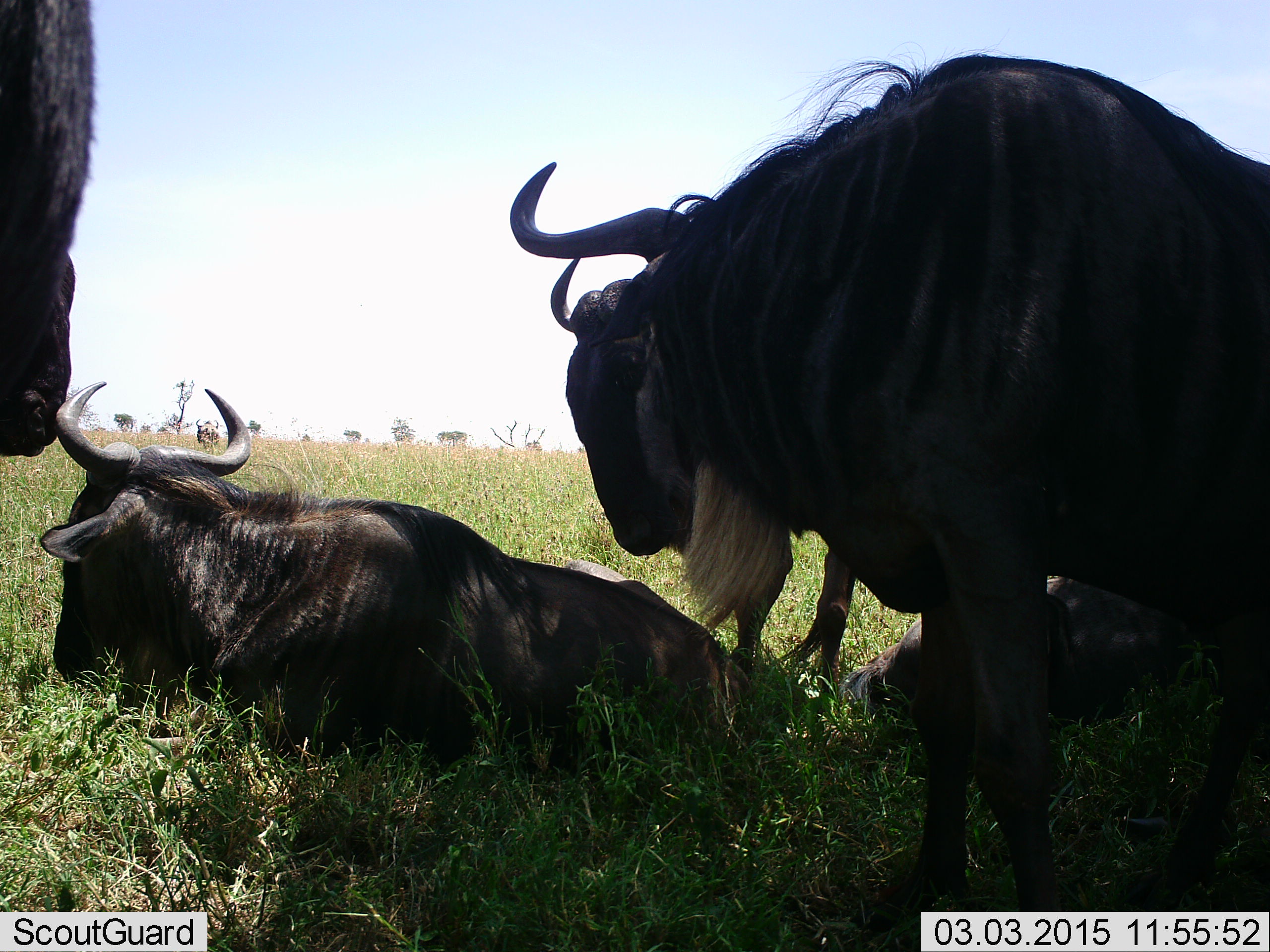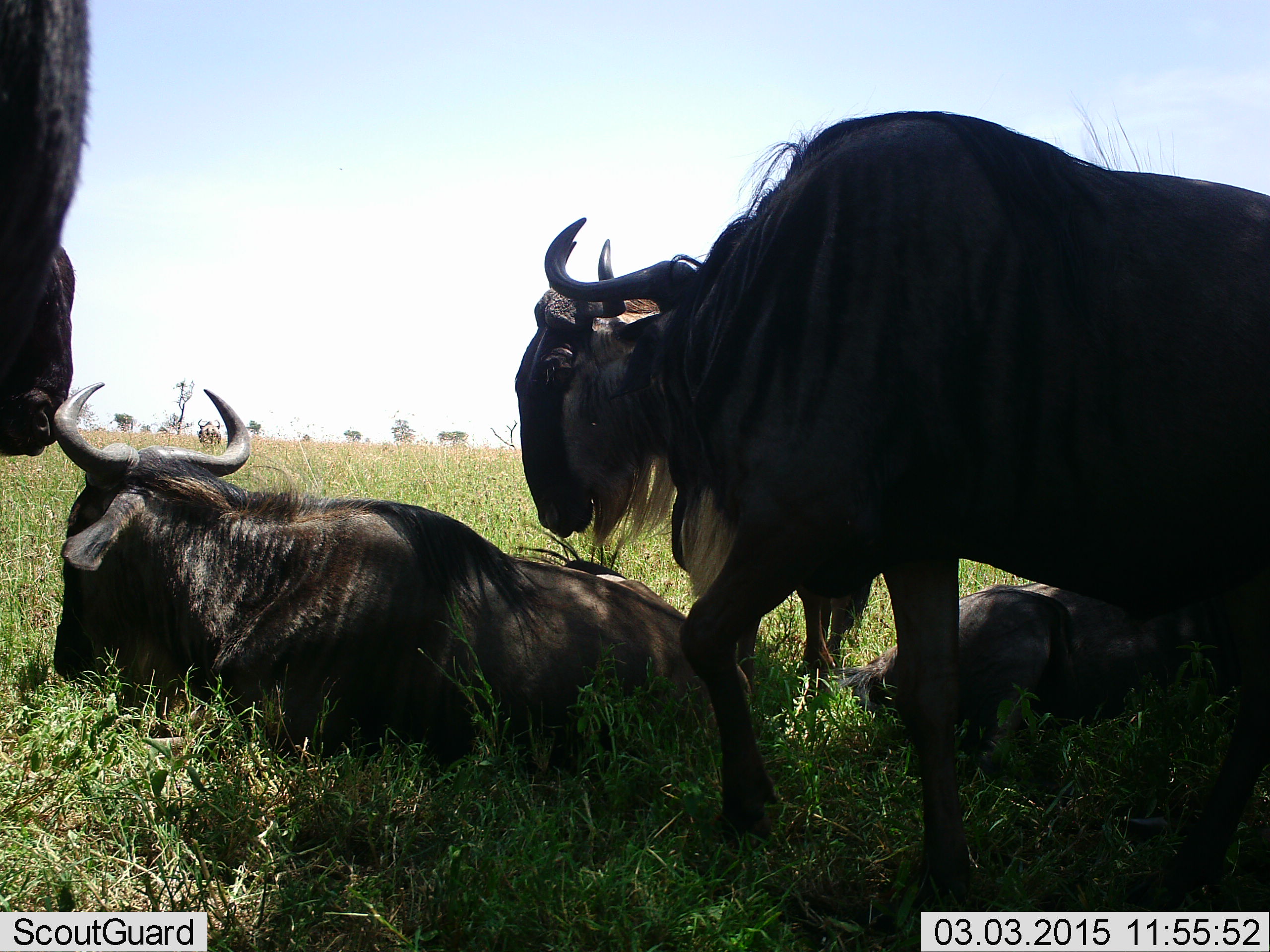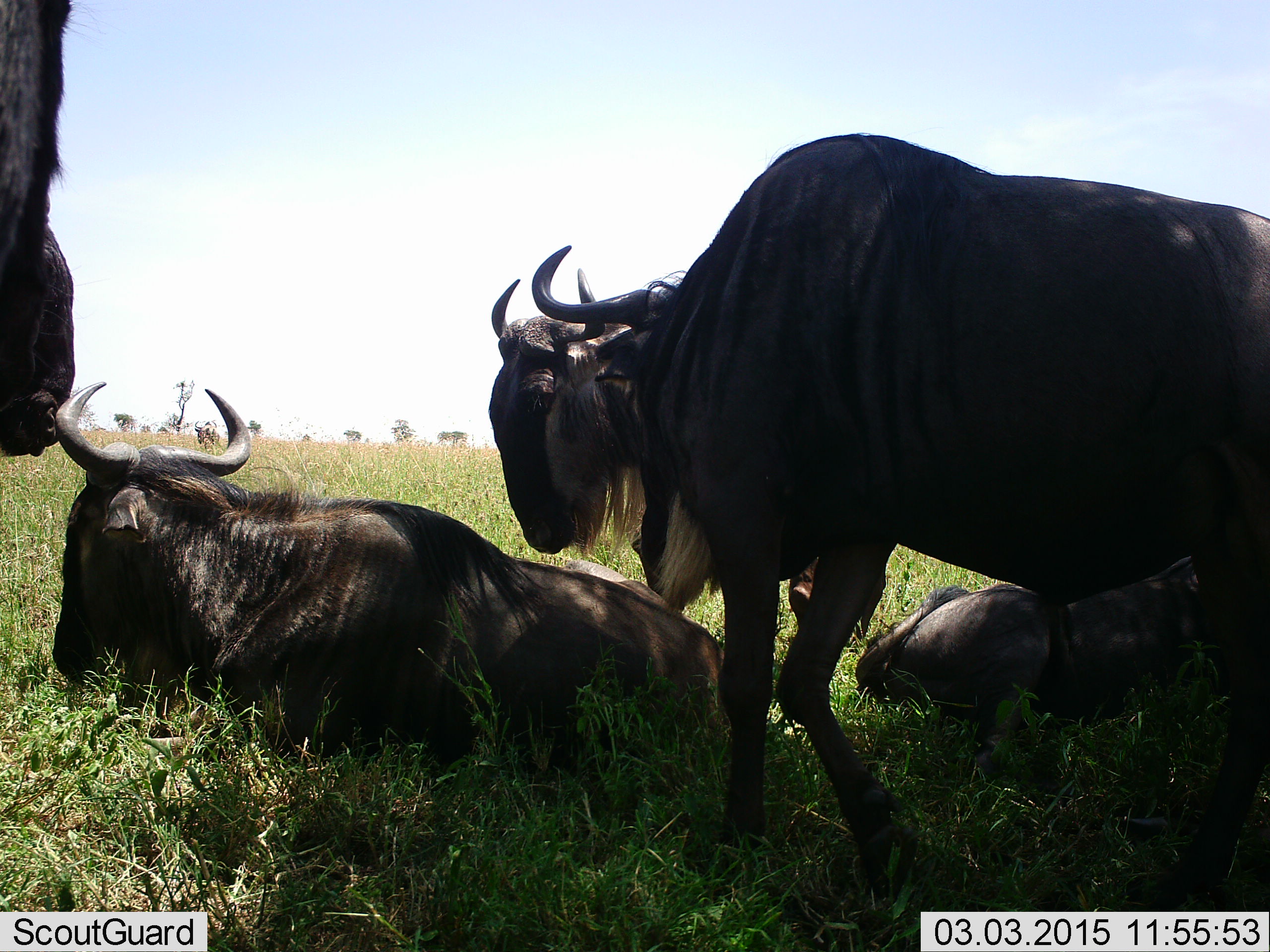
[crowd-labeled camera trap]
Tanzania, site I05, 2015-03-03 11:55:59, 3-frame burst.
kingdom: Animalia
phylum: Chordata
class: Mammalia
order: Artiodactyla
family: Bovidae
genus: Connochaetes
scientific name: Connochaetes taurinus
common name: blue wildebeest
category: wildebeest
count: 6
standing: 80%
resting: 100%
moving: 40%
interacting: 20%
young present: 0%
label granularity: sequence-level